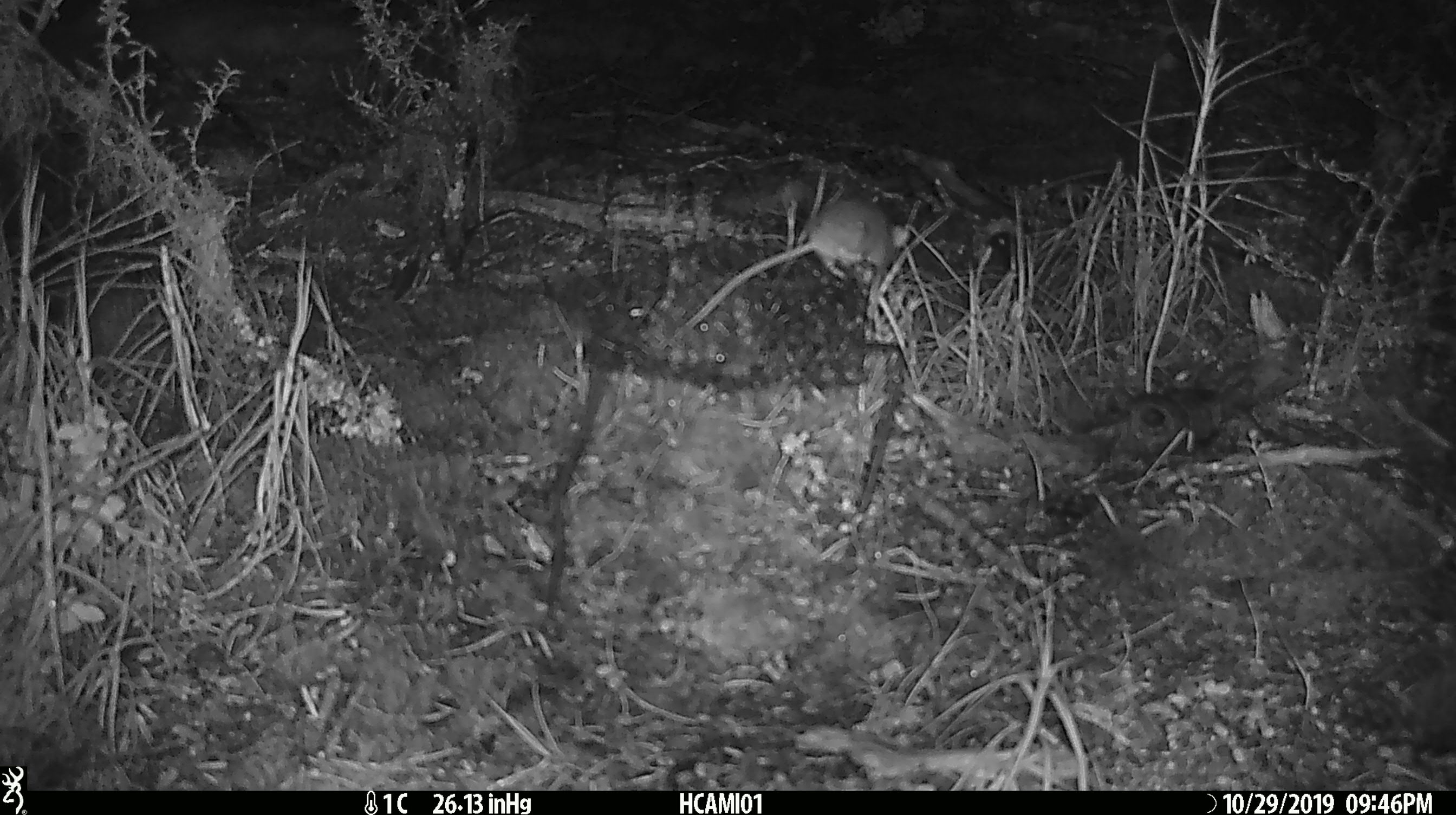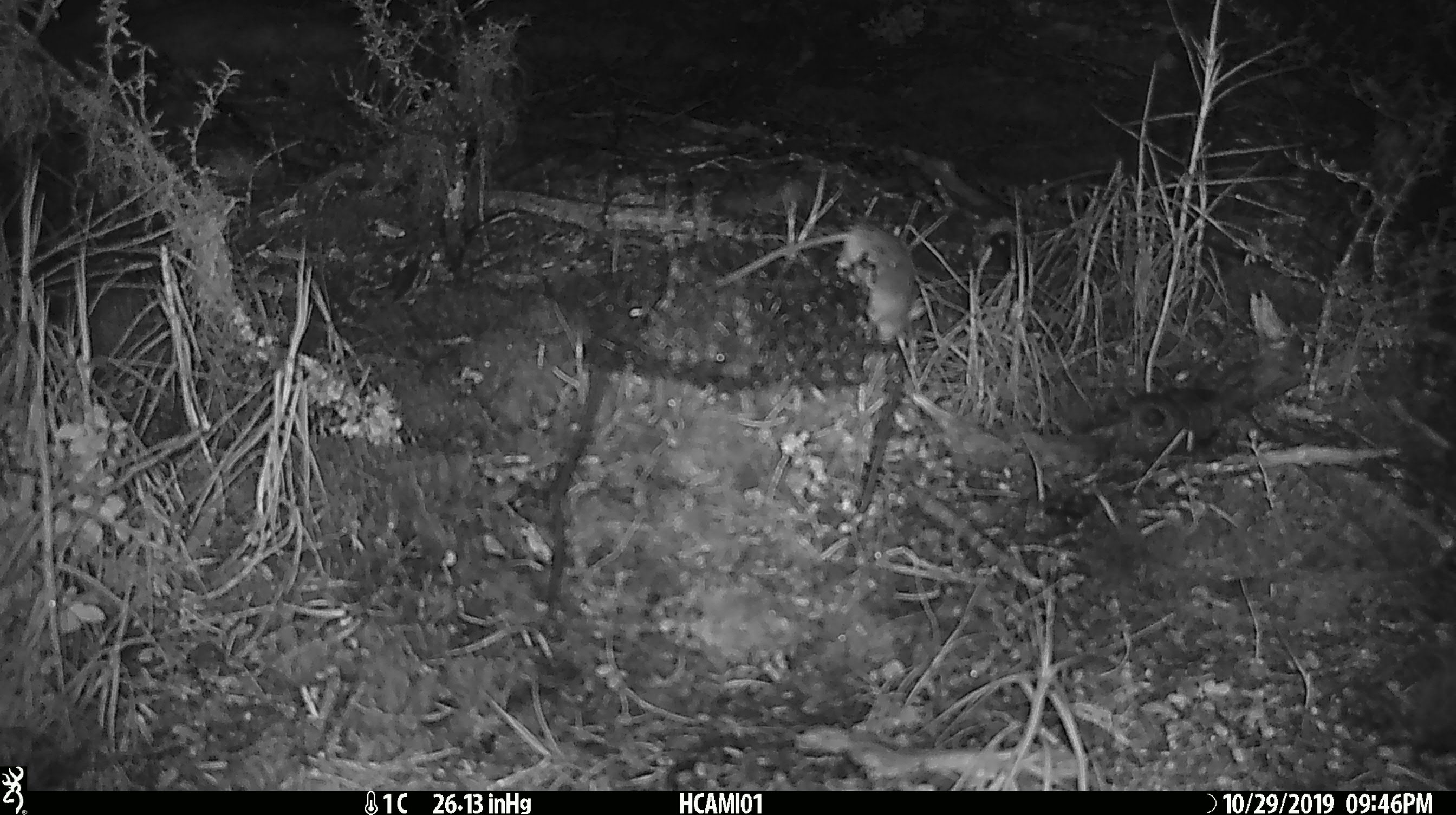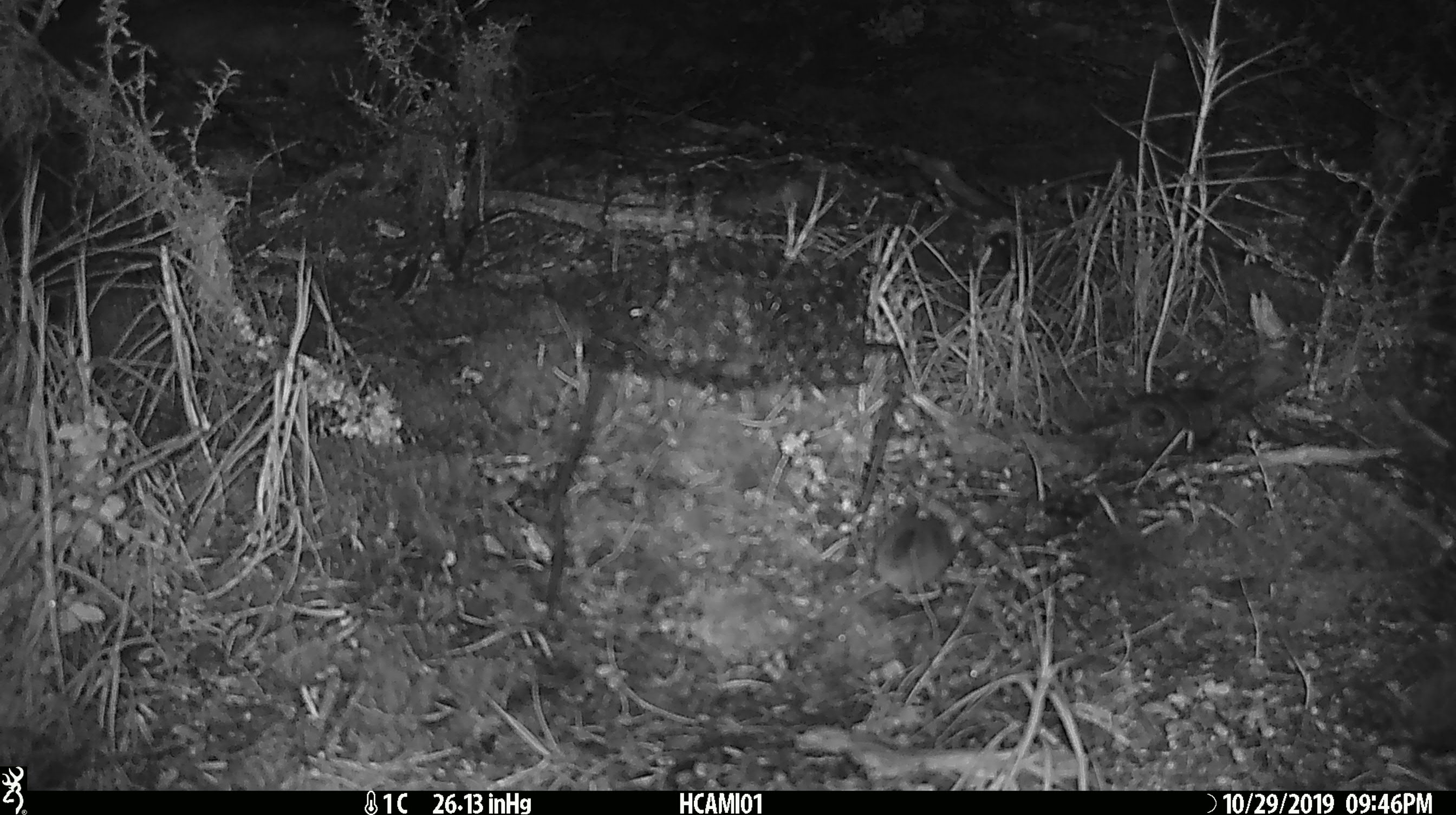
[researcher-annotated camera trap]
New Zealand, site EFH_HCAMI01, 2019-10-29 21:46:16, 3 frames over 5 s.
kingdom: Animalia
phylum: Chordata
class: Mammalia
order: Rodentia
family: Muridae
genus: Mus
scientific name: Mus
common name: mouse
Mouse (Mus).